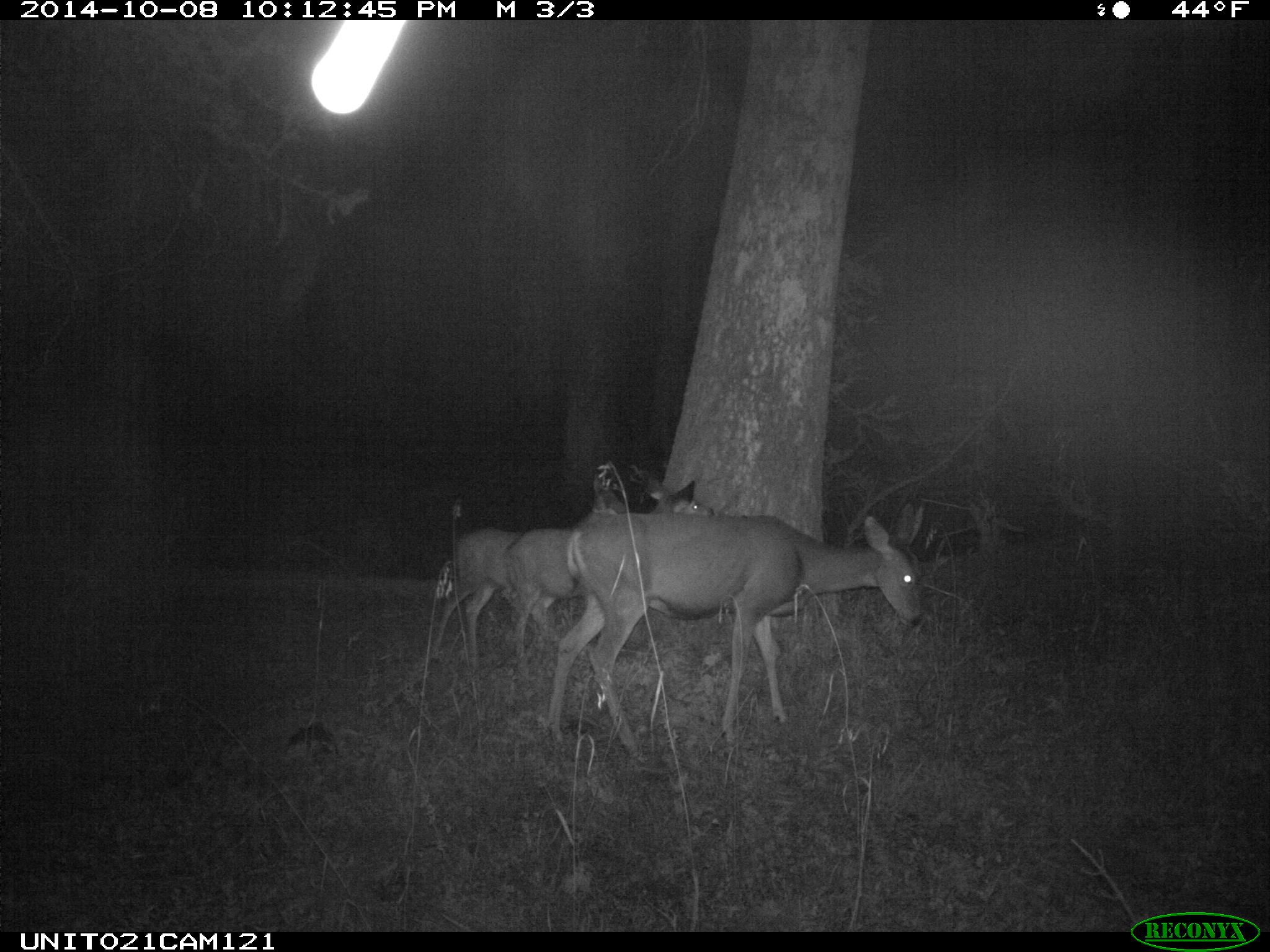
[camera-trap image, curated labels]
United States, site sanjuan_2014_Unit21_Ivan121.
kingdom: Animalia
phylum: Chordata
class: Mammalia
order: Artiodactyla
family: Cervidae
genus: Odocoileus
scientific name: Odocoileus hemionus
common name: mule deer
Odocoileus hemionus (mule deer).